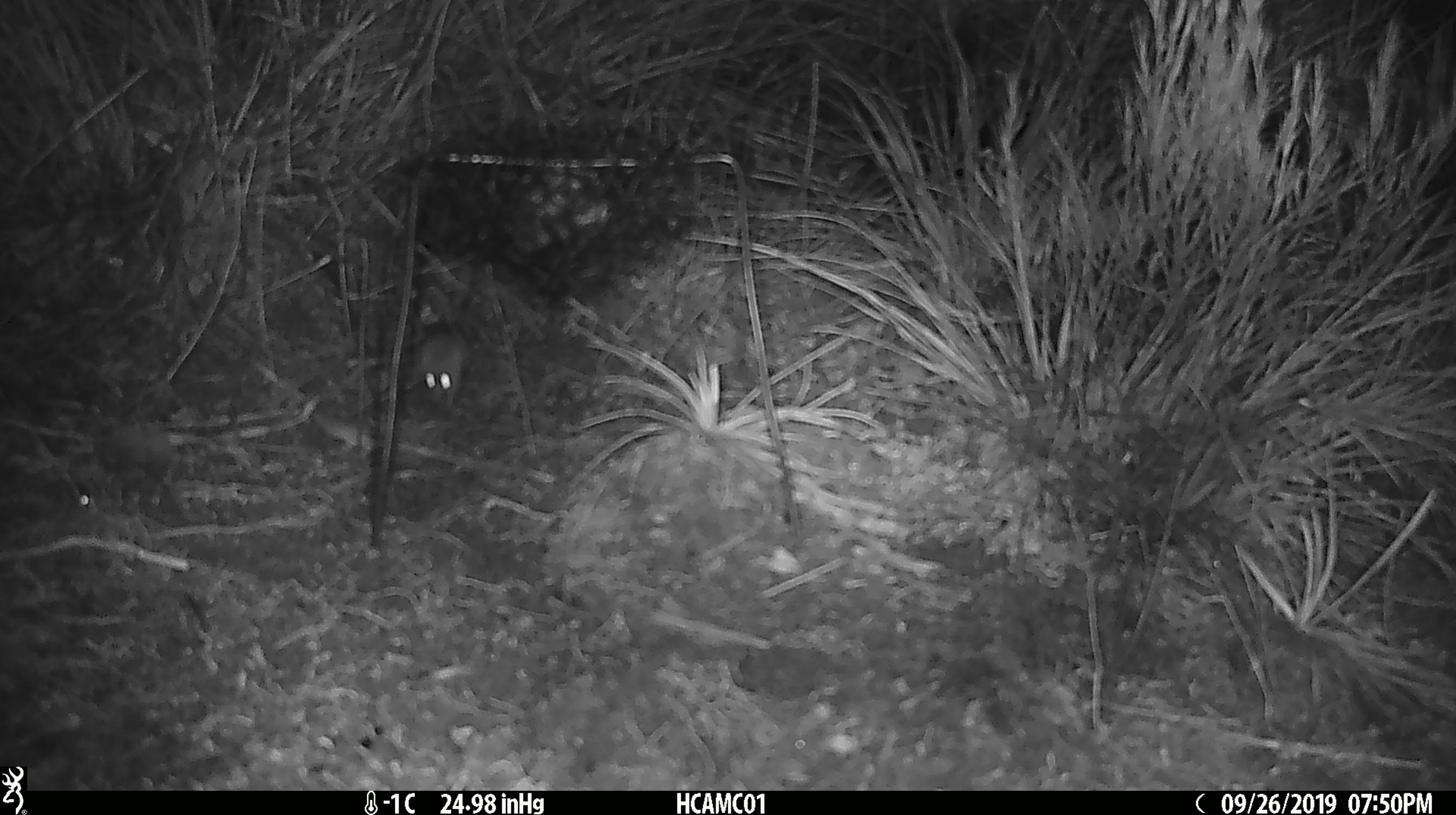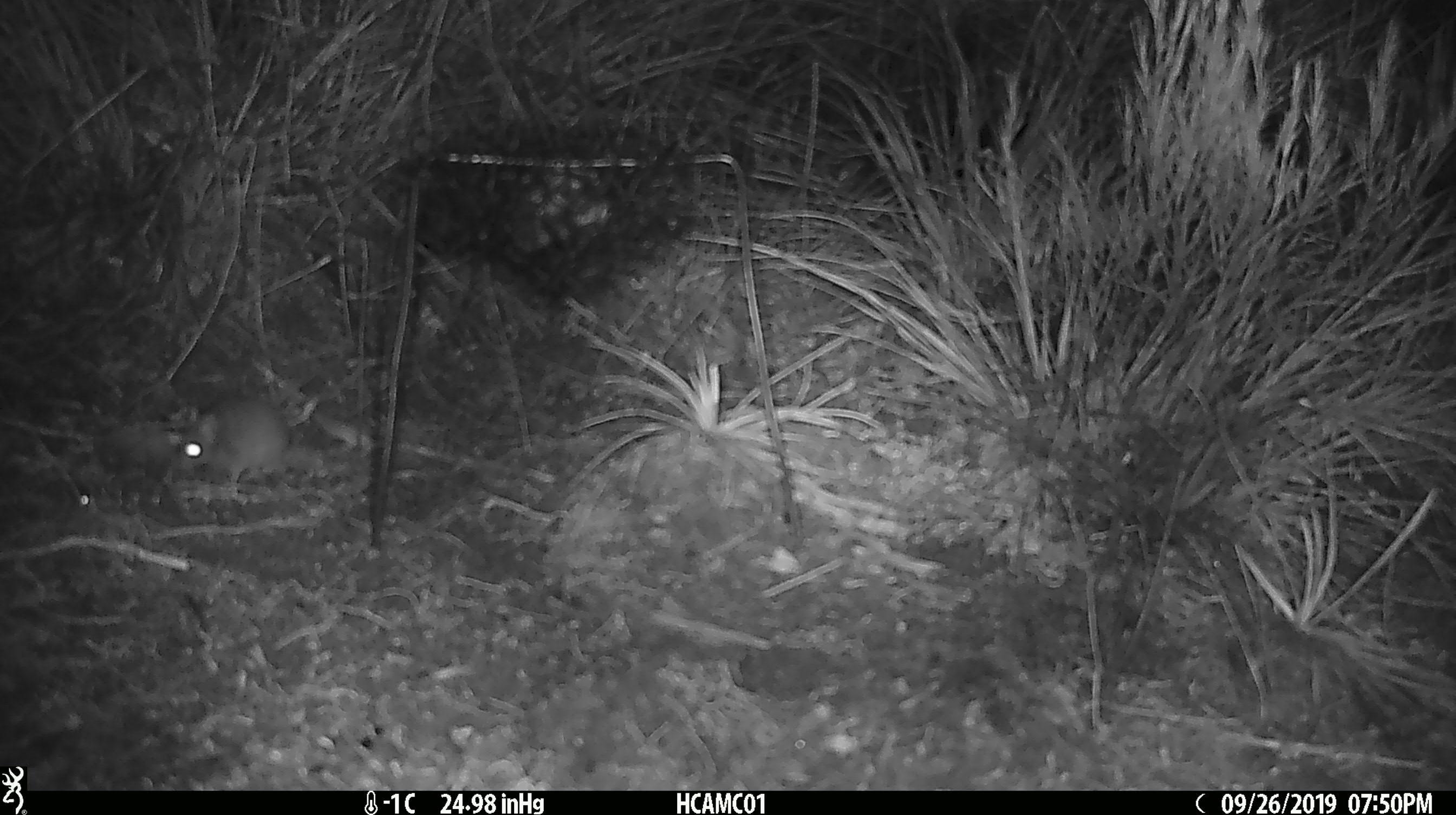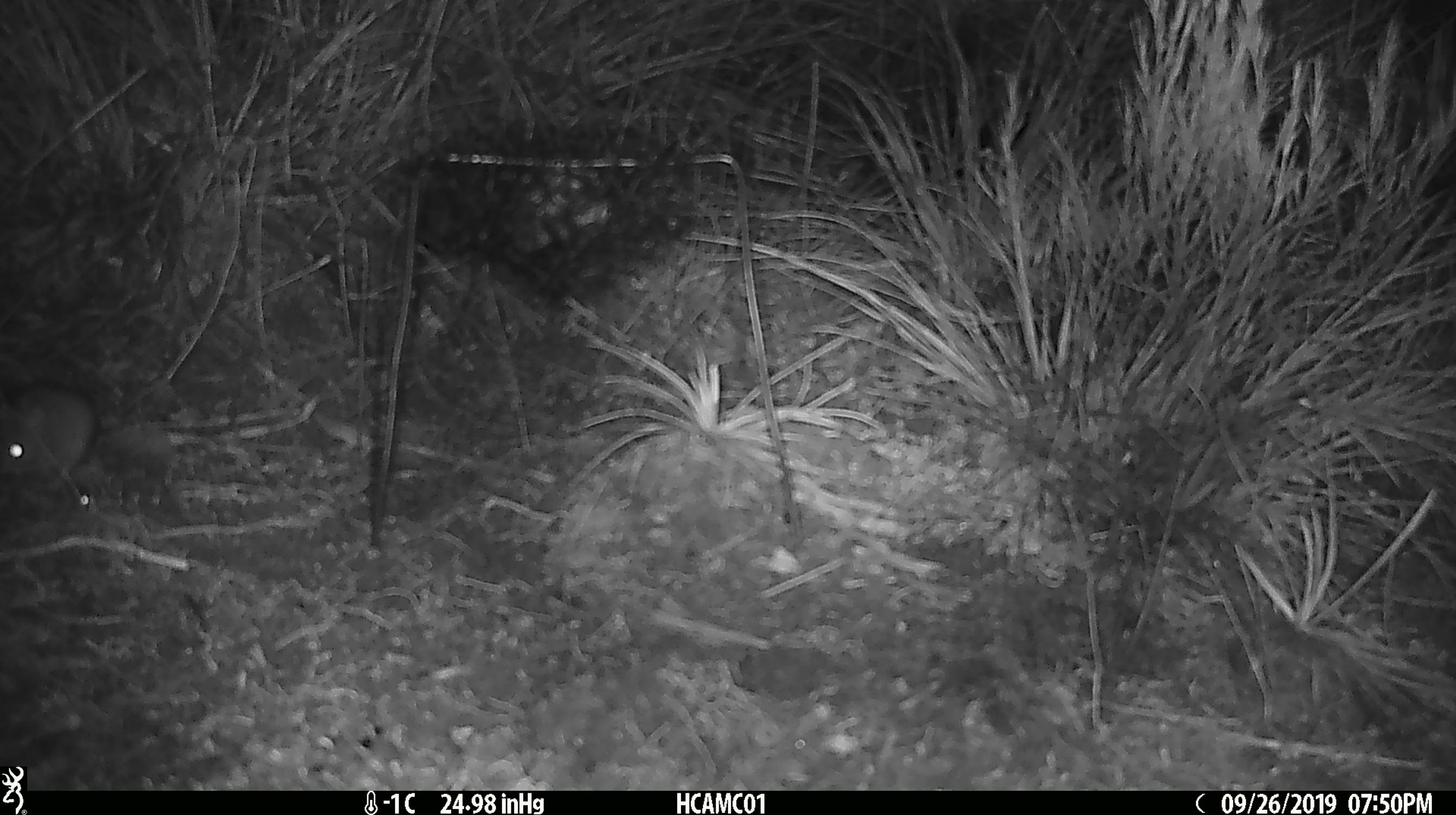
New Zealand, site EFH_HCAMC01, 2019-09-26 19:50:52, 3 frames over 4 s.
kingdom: Animalia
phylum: Chordata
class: Mammalia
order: Rodentia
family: Muridae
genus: Mus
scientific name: Mus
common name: mouse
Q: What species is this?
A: Mouse (Mus).